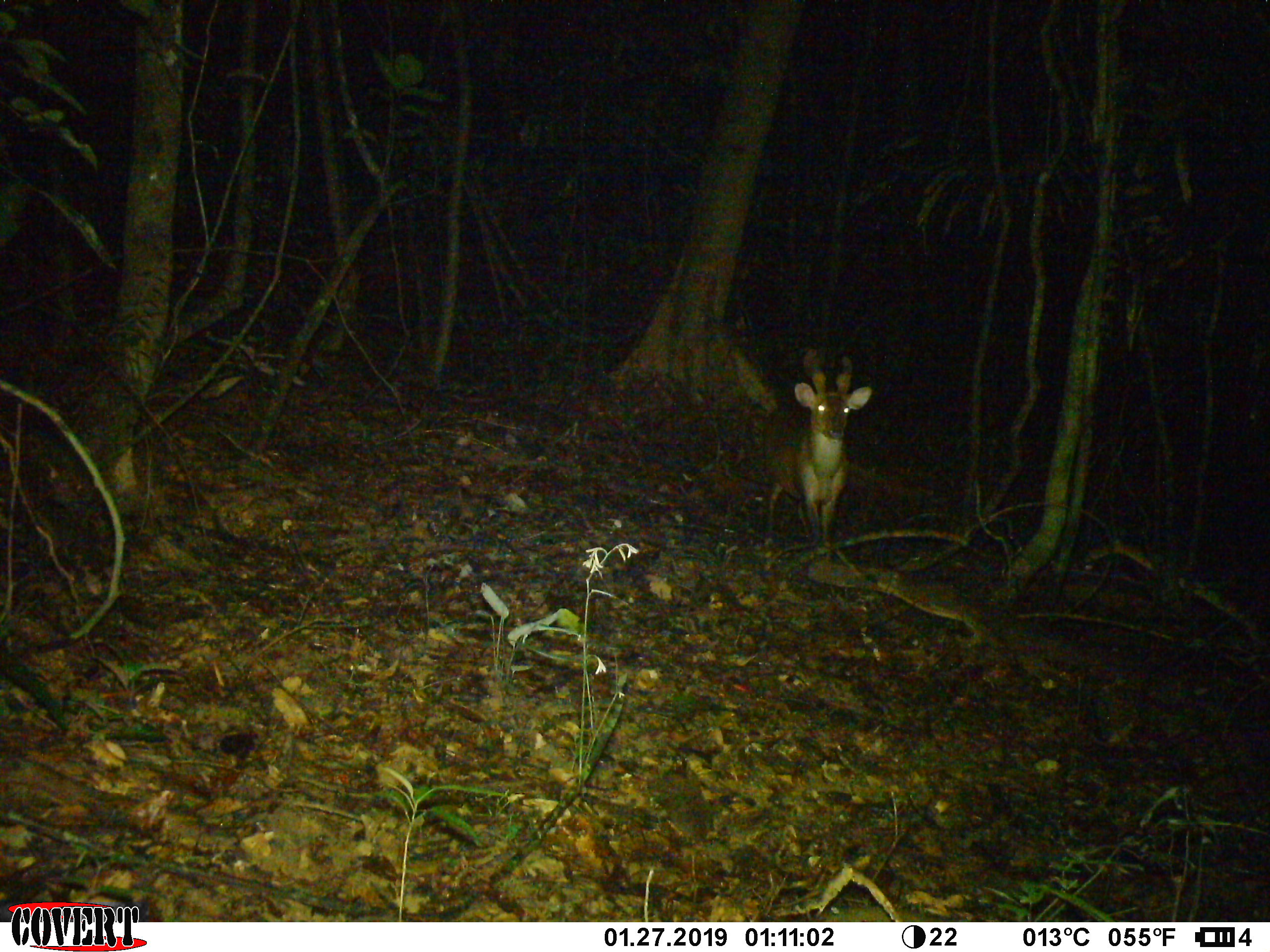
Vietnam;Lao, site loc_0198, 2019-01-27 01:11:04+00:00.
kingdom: Animalia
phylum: Chordata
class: Mammalia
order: Artiodactyla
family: Cervidae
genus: Muntiacus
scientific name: Muntiacus vuquangensis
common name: large-antlered muntjac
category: large antlered muntjac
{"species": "large antlered muntjac (large-antlered muntjac) (Muntiacus vuquangensis)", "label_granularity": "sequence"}